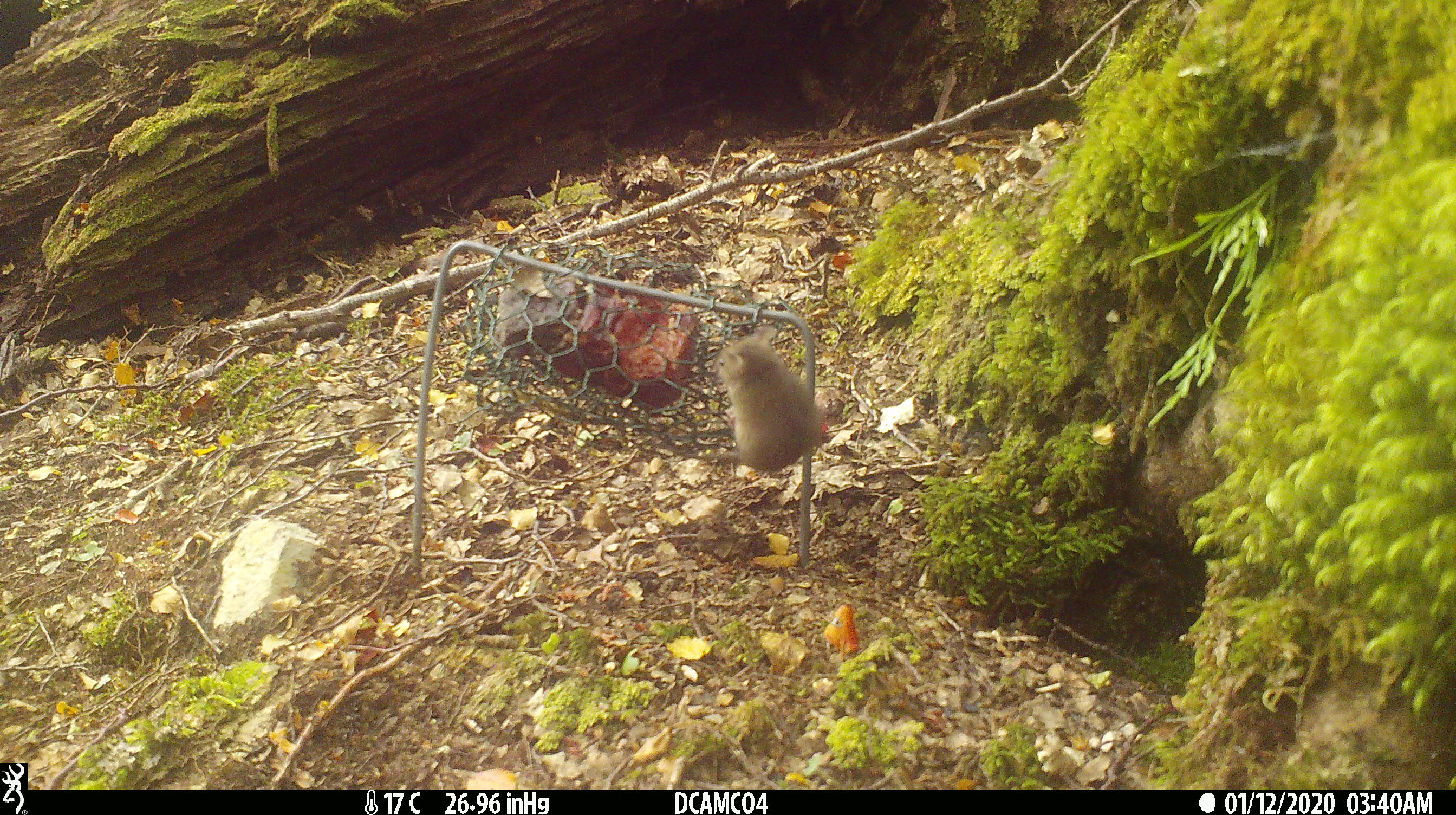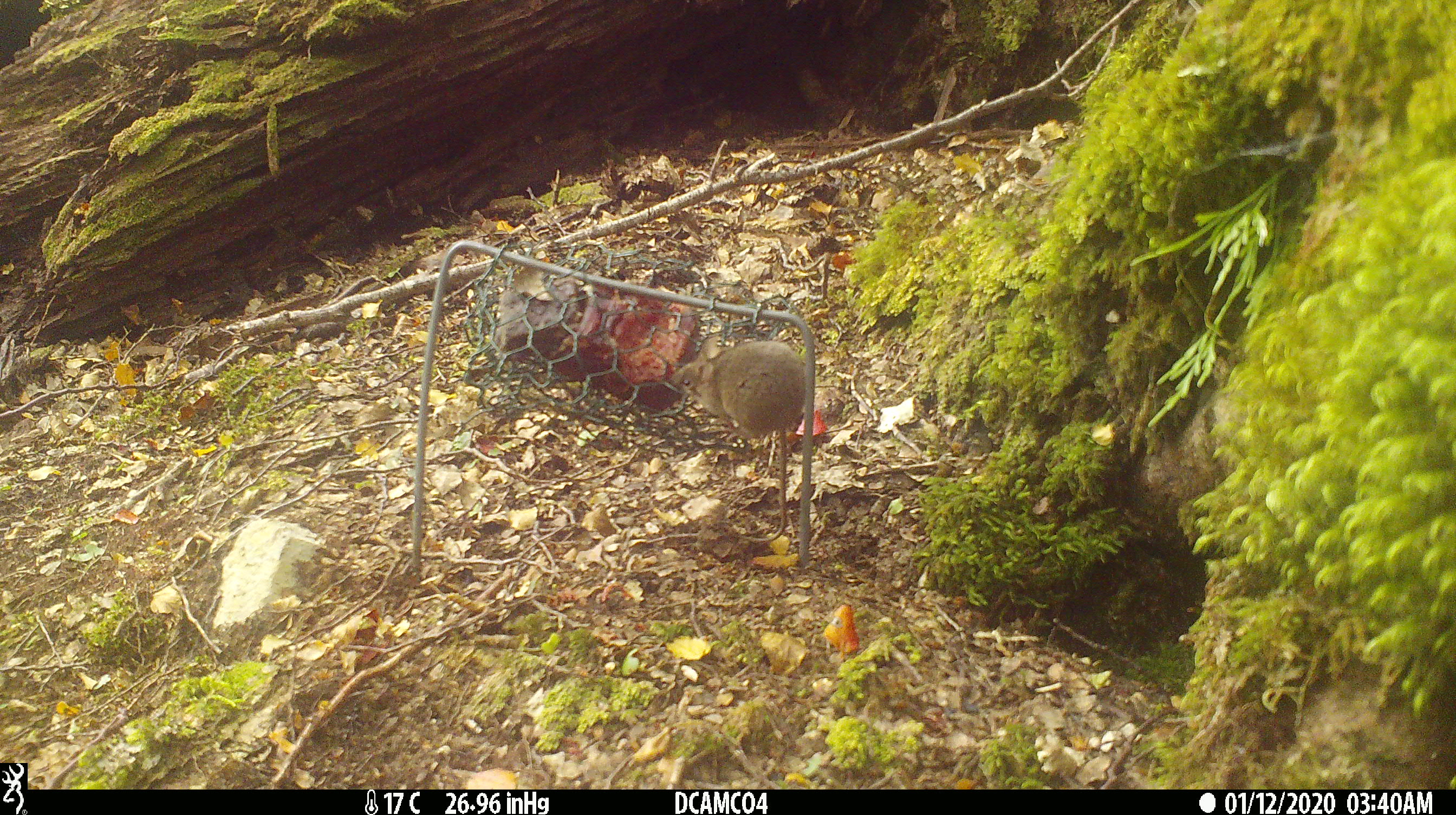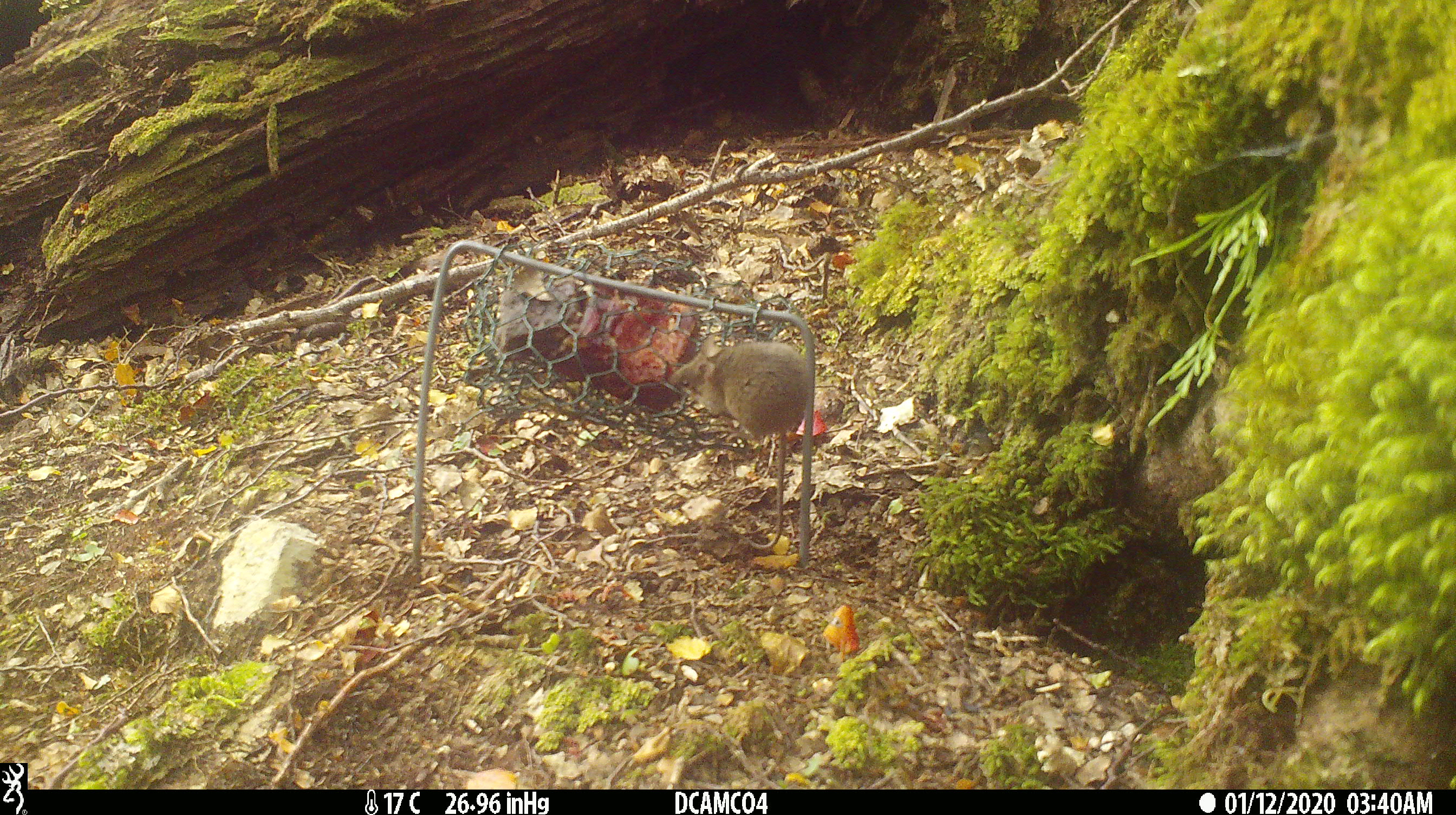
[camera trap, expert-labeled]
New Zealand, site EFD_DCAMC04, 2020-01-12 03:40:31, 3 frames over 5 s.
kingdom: Animalia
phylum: Chordata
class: Mammalia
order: Rodentia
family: Muridae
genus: Mus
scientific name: Mus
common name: mouse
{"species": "mouse (Mus)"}